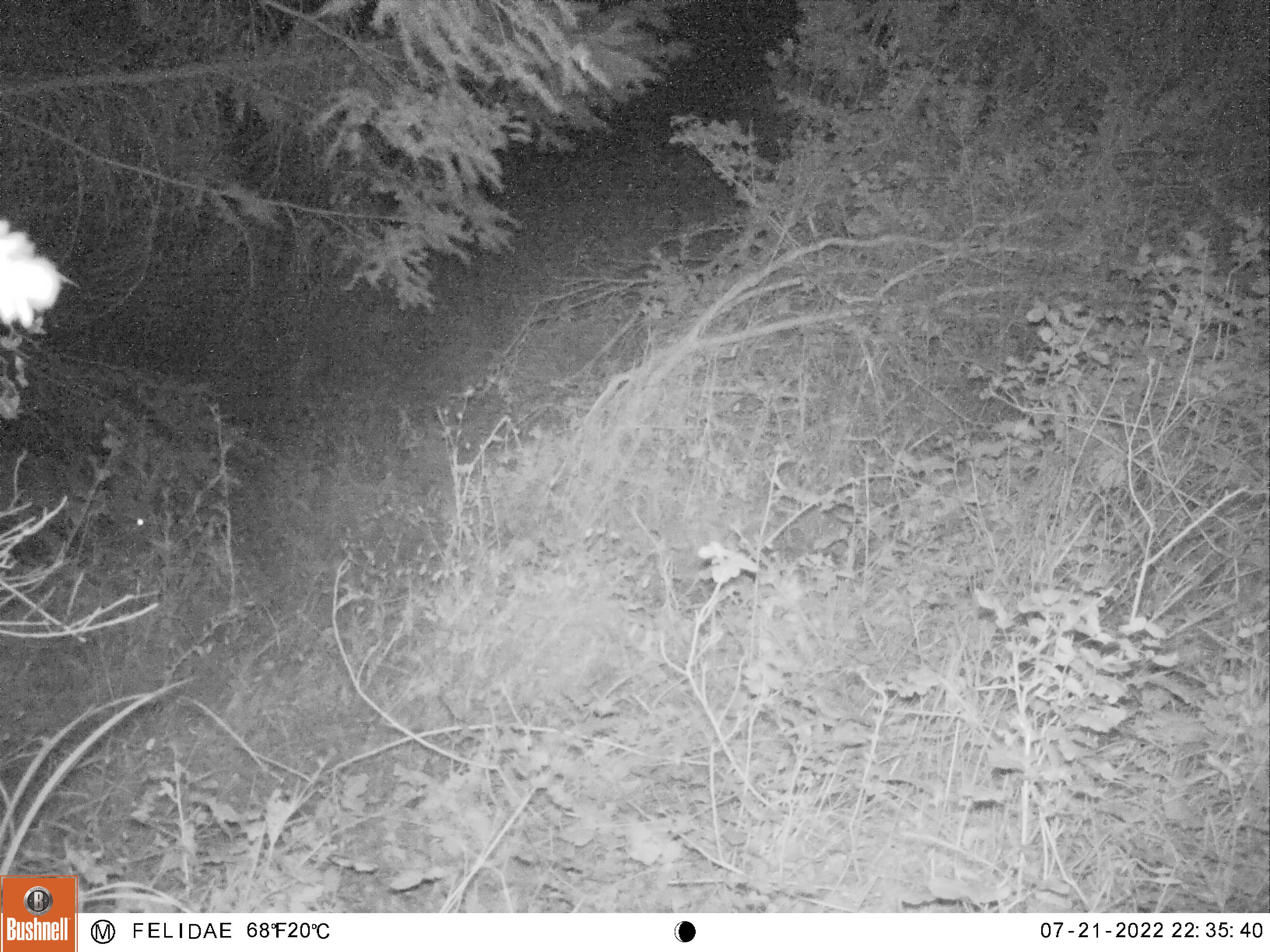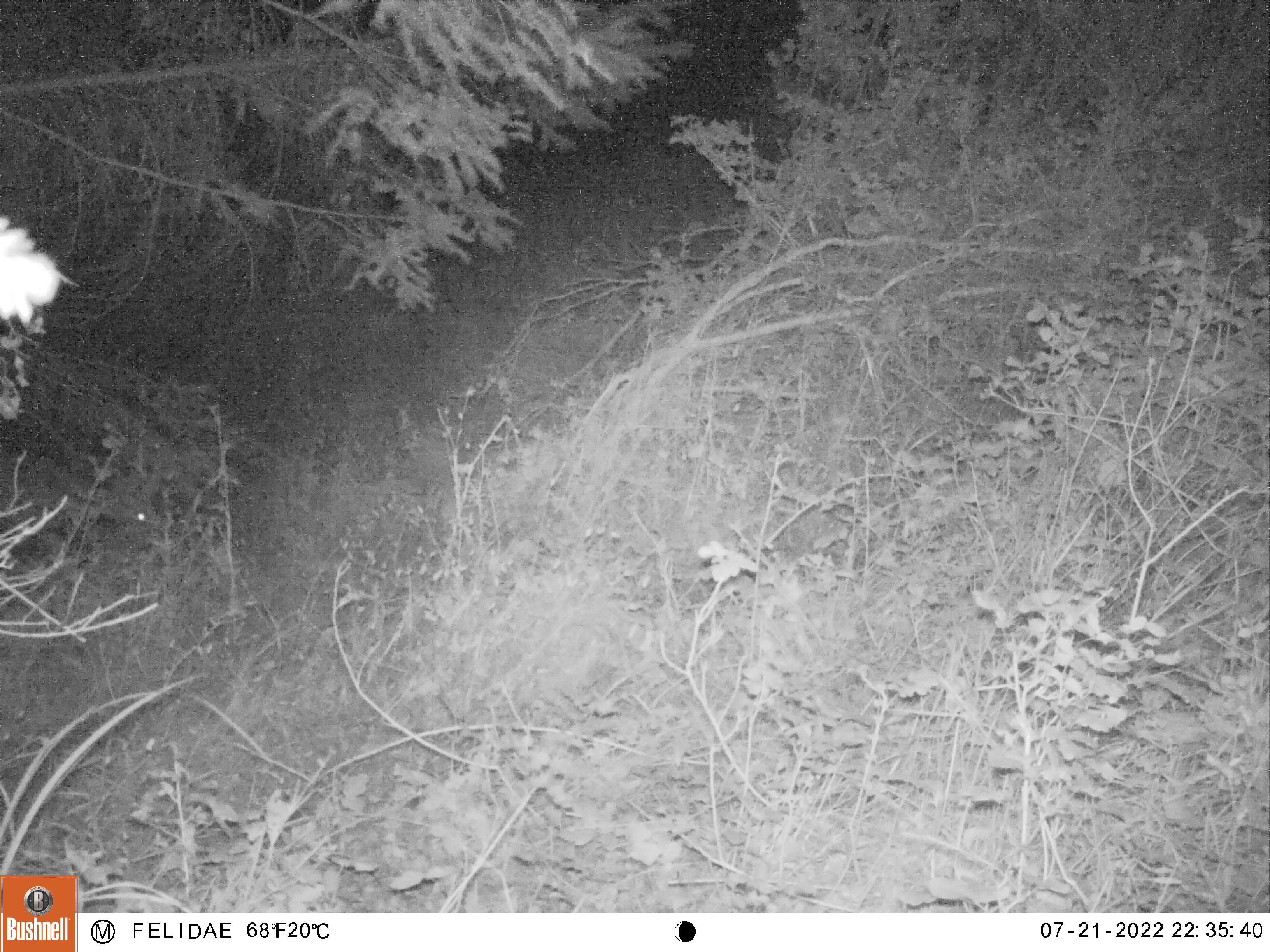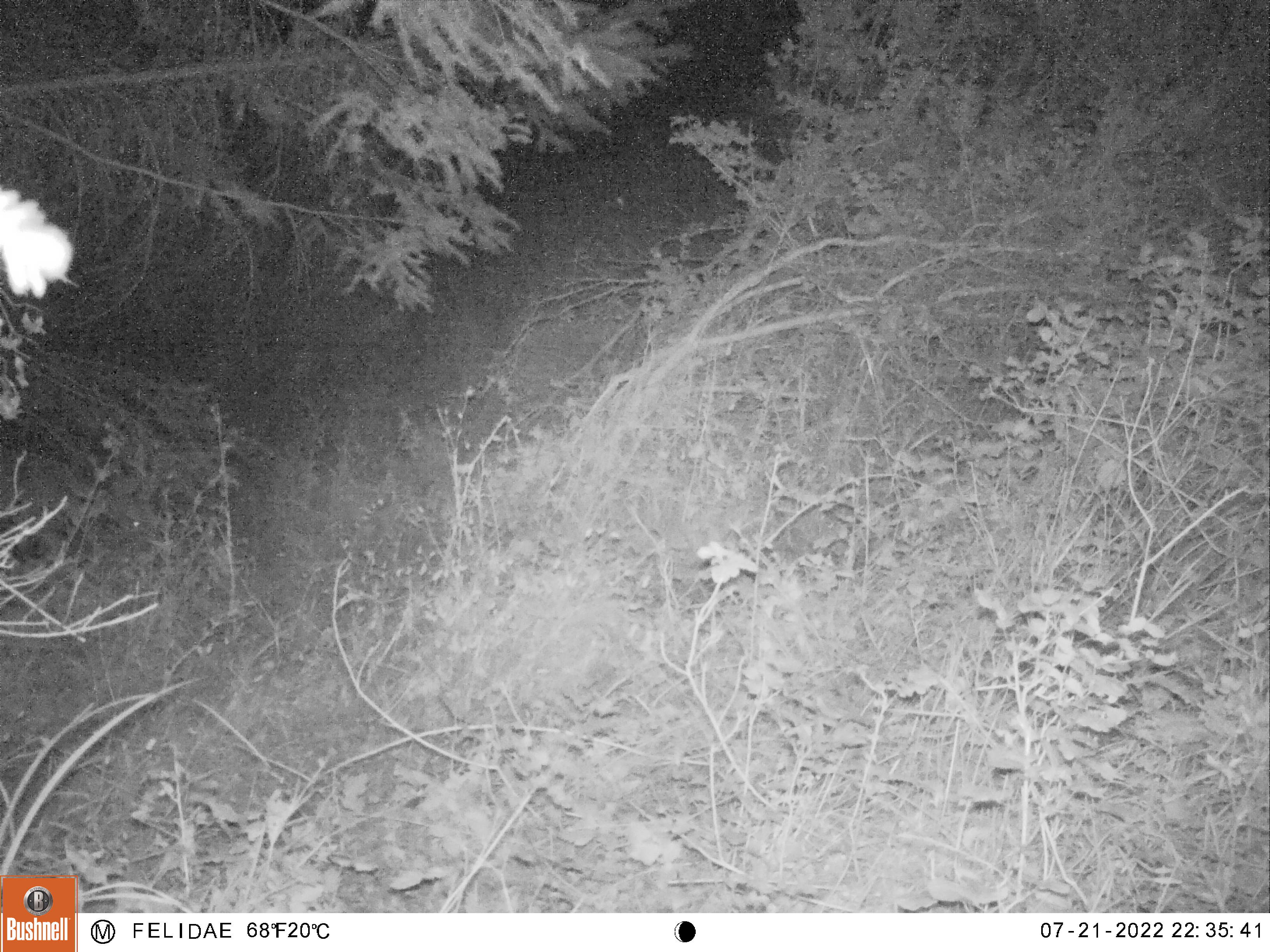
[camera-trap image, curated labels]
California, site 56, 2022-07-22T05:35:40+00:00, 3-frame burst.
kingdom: Animalia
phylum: Chordata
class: Mammalia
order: Artiodactyla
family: Cervidae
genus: Odocoileus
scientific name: Odocoileus hemionus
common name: mule deer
Mule deer (Odocoileus hemionus).